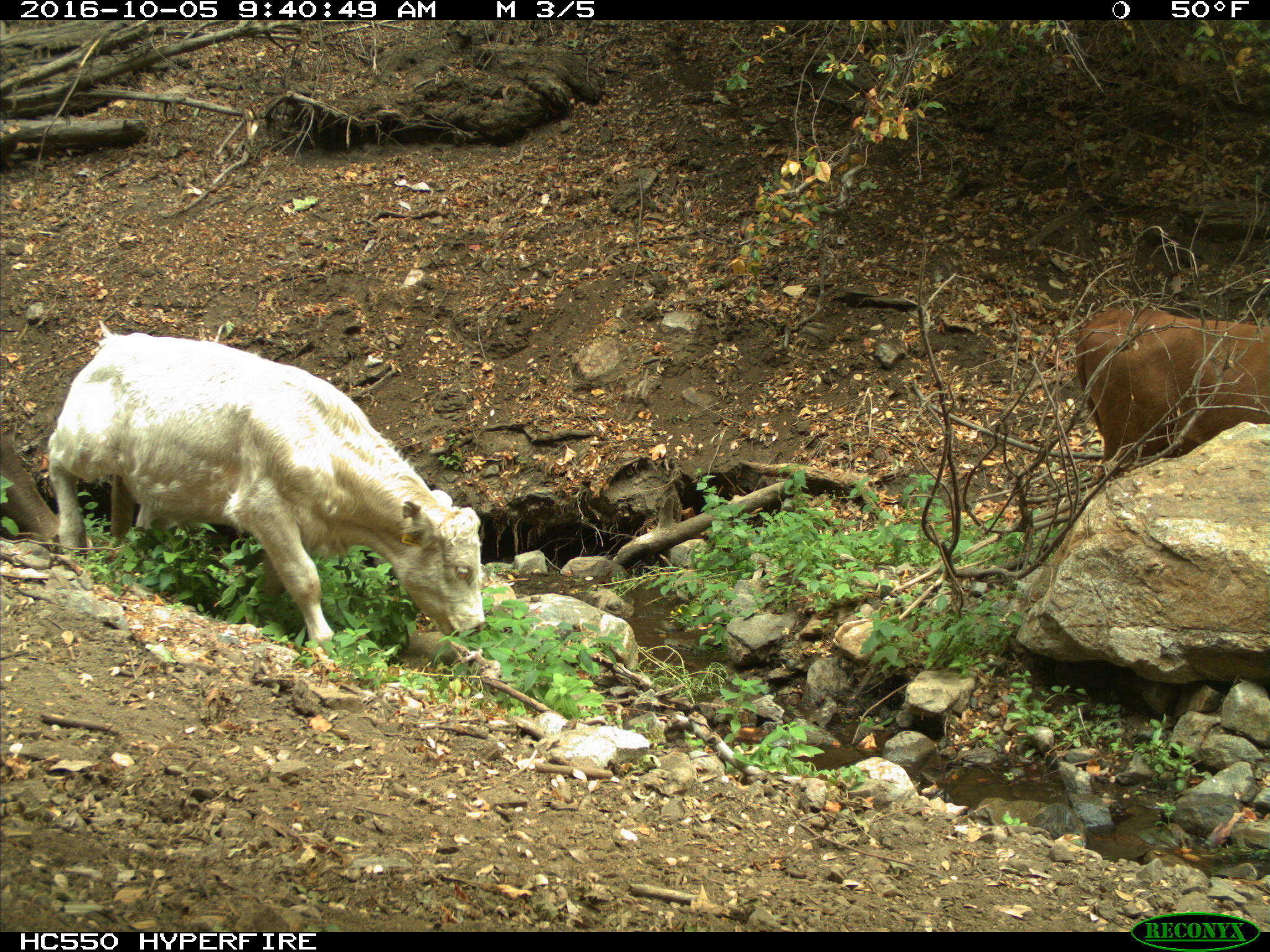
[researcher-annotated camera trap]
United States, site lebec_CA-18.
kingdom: Animalia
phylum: Chordata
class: Mammalia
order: Artiodactyla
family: Bovidae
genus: Bos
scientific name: Bos taurus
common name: domestic cow